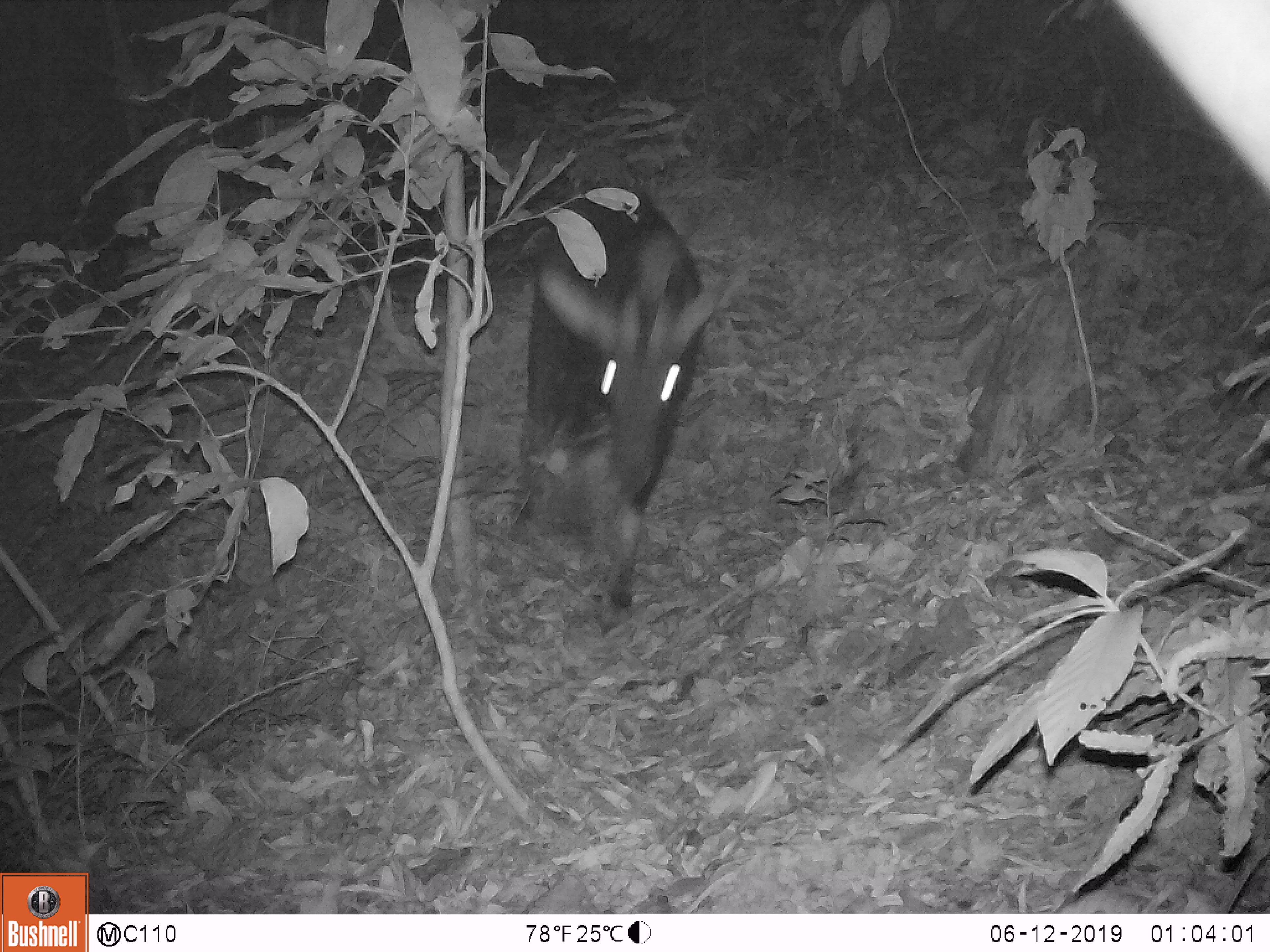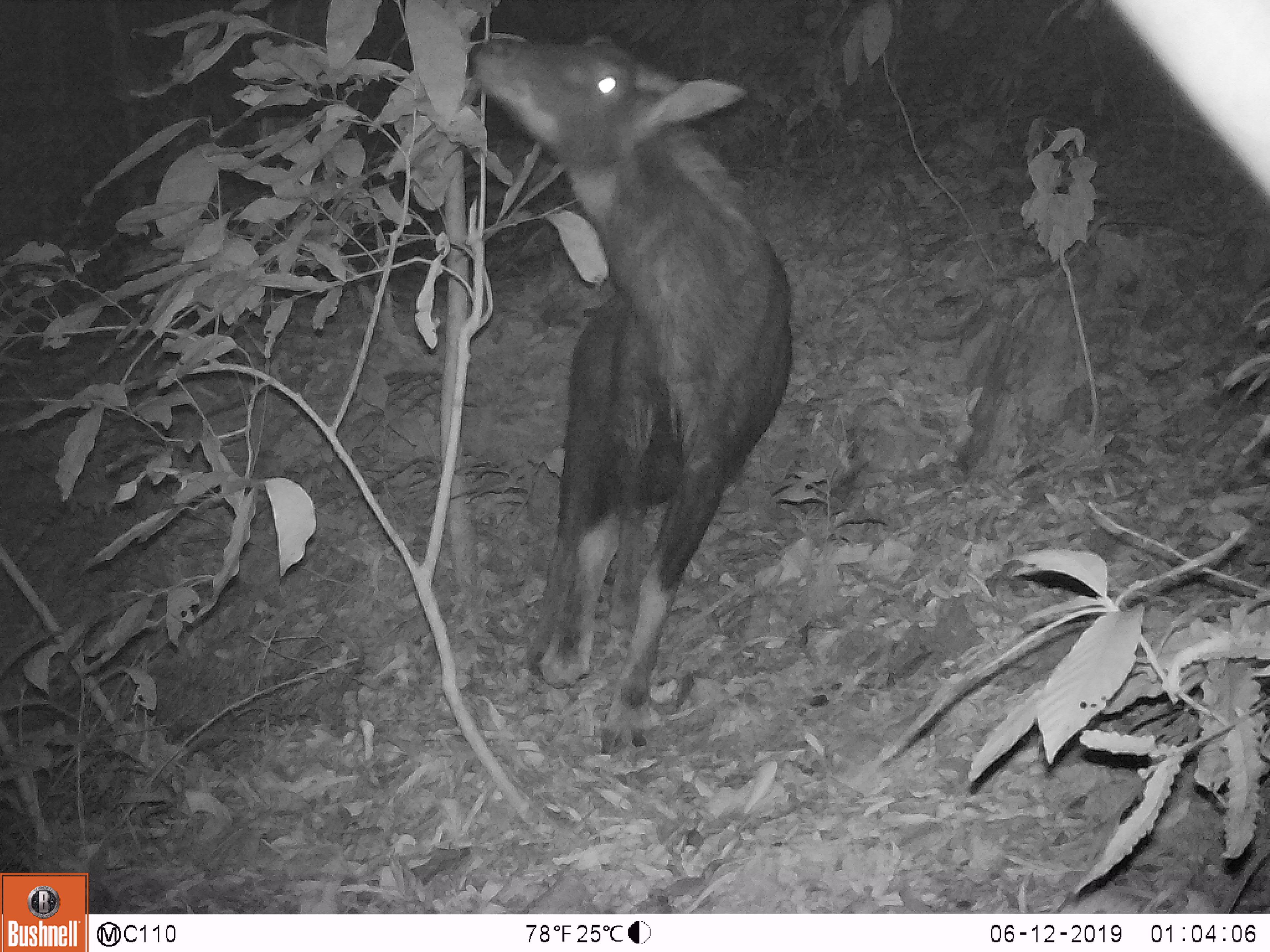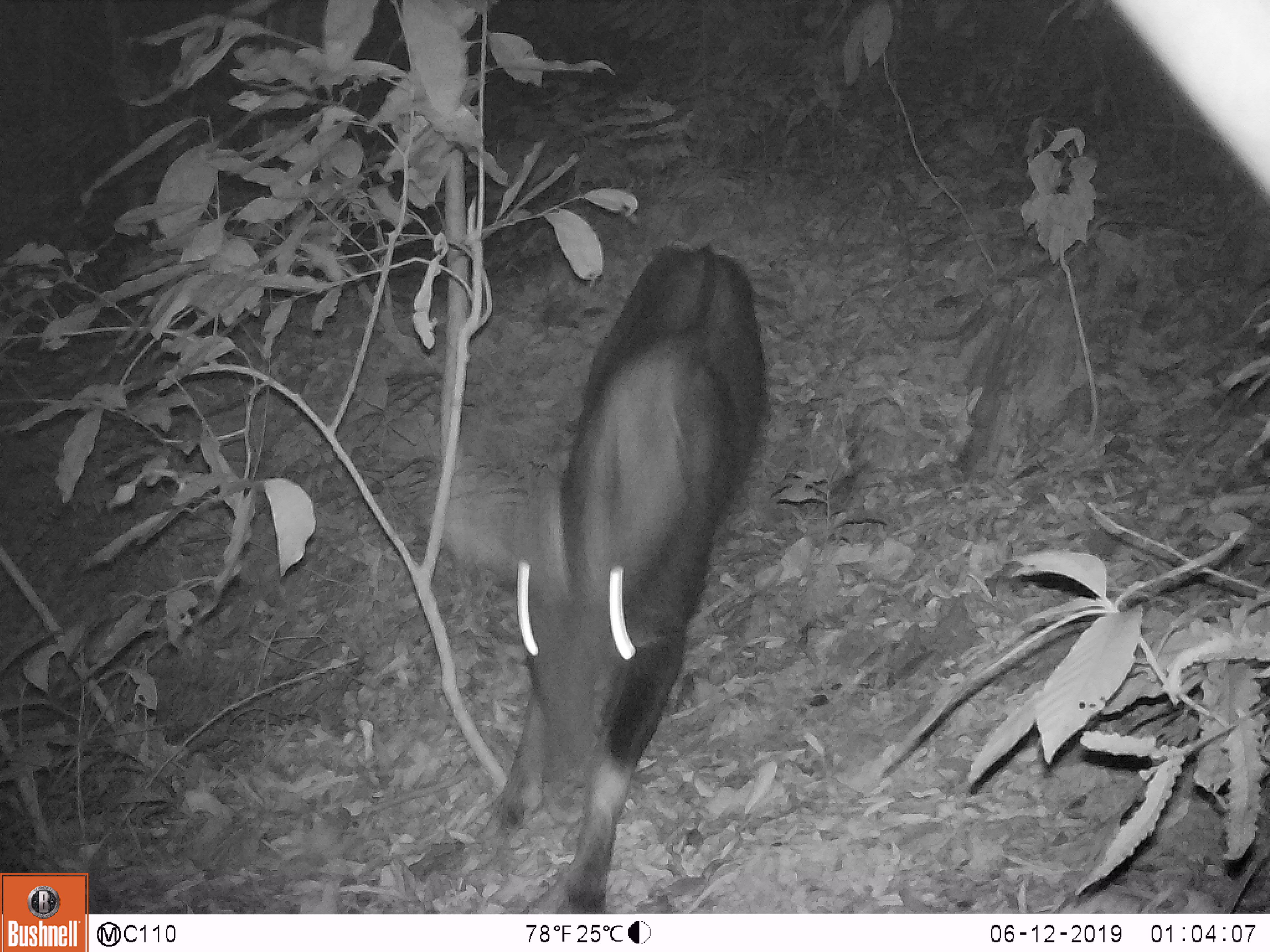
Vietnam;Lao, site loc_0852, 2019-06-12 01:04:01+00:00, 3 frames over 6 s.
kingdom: Animalia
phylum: Chordata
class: Mammalia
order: Artiodactyla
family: Bovidae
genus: Capricornis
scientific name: Capricornis sumatraensis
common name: chinese serow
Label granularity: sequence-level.